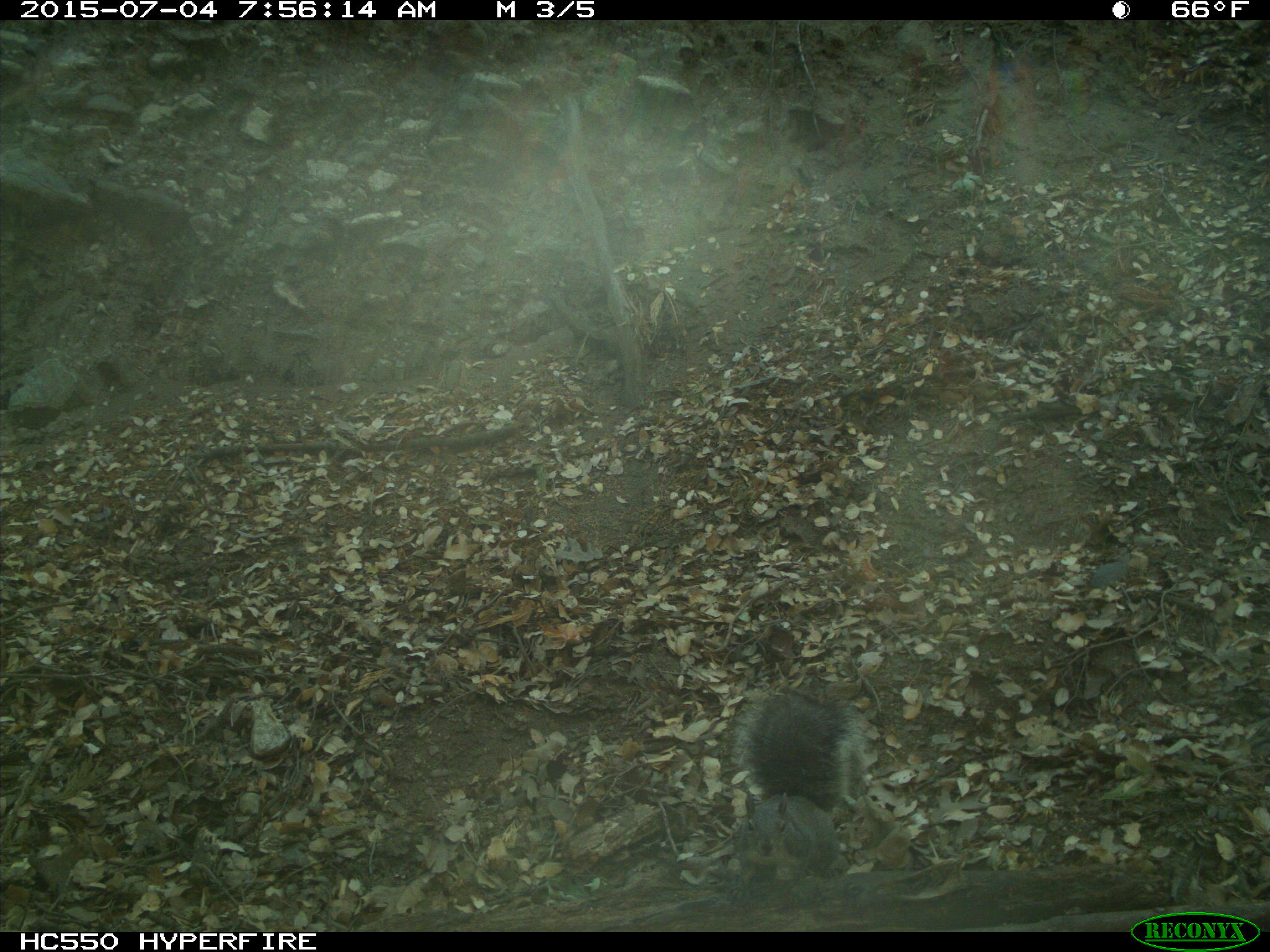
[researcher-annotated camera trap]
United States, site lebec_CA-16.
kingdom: Animalia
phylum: Chordata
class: Mammalia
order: Rodentia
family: Sciuridae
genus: Sciurus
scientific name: Sciurus carolinensis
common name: eastern gray squirrel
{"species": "Sciurus carolinensis (eastern gray squirrel)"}